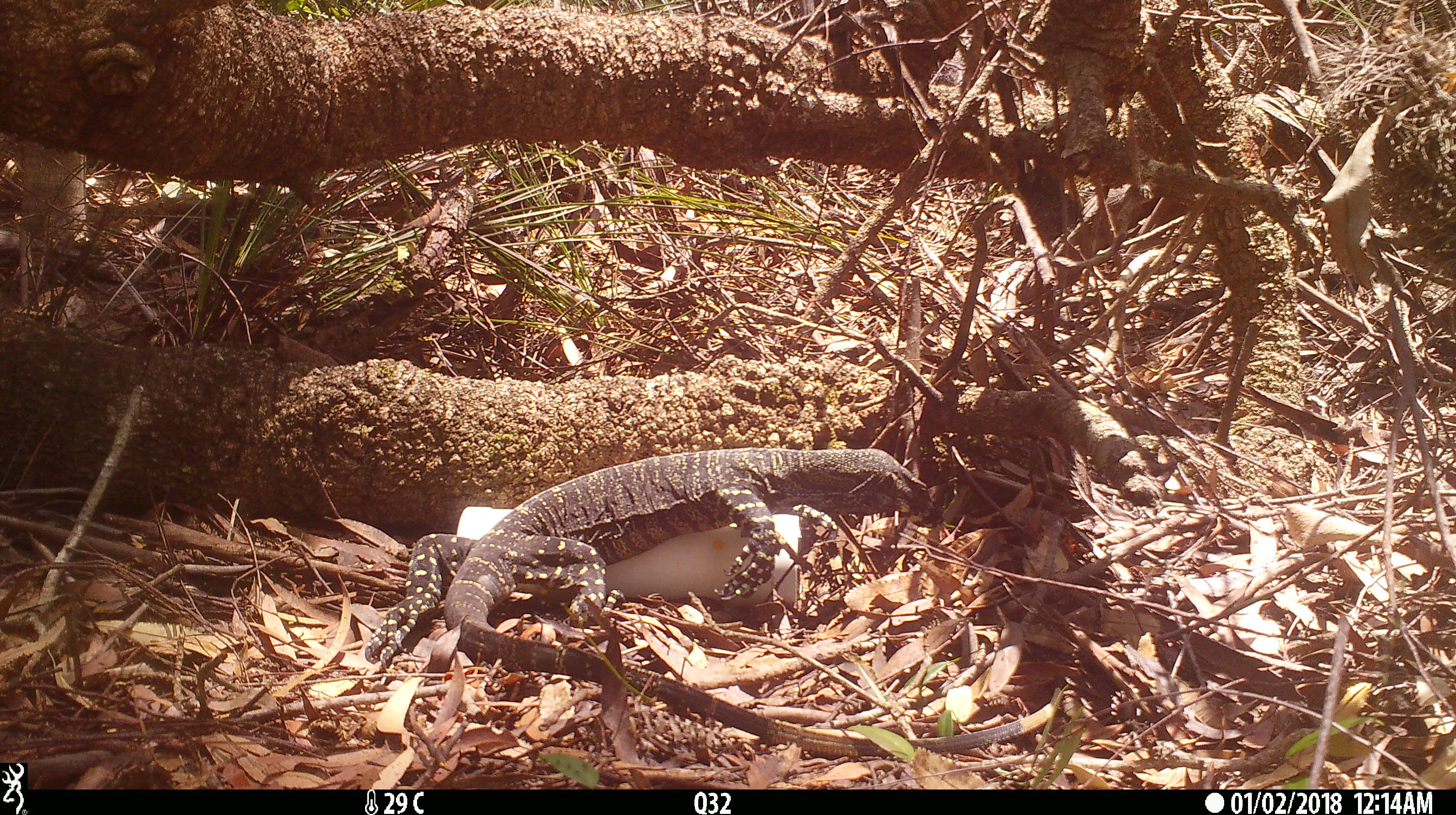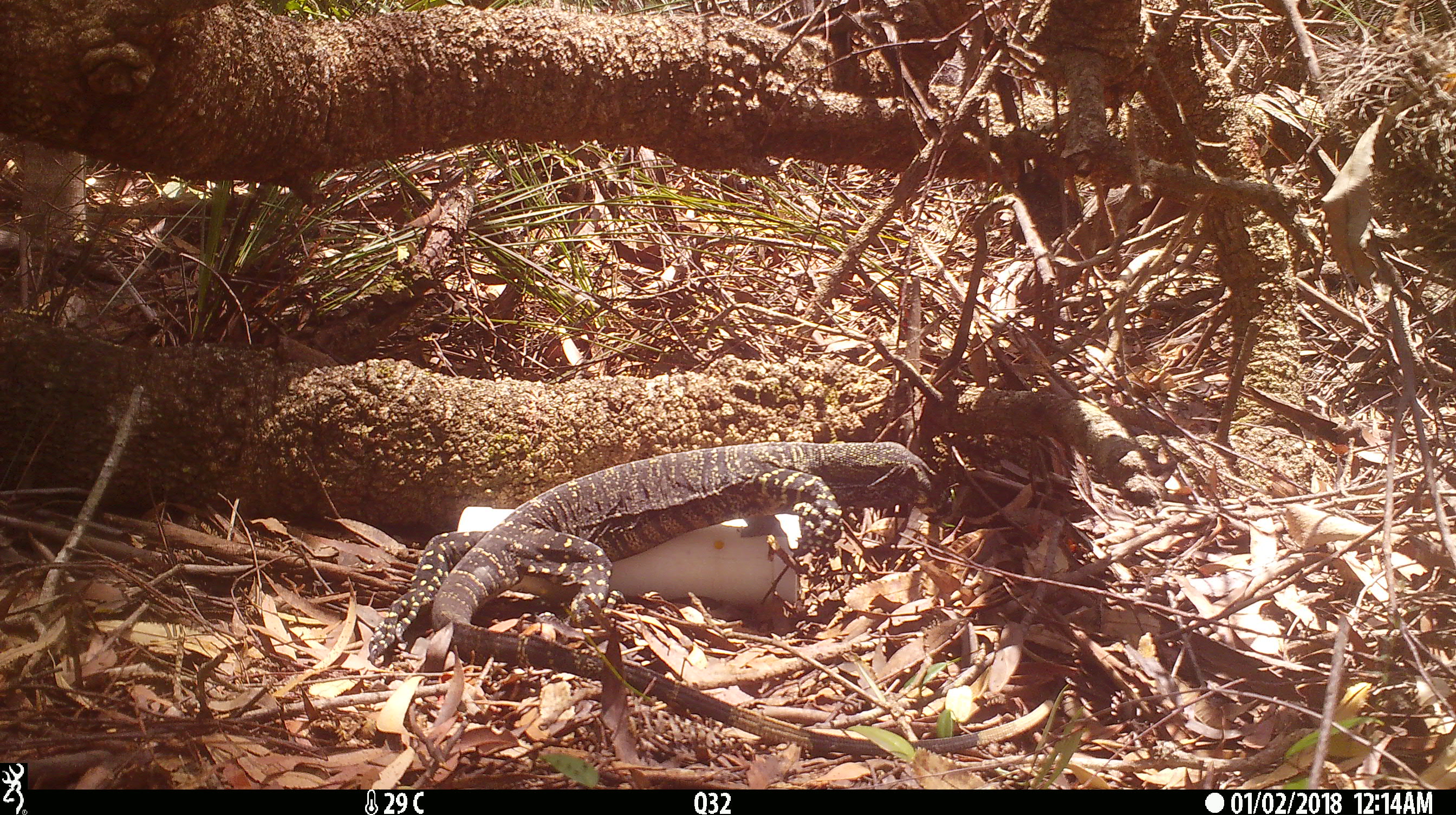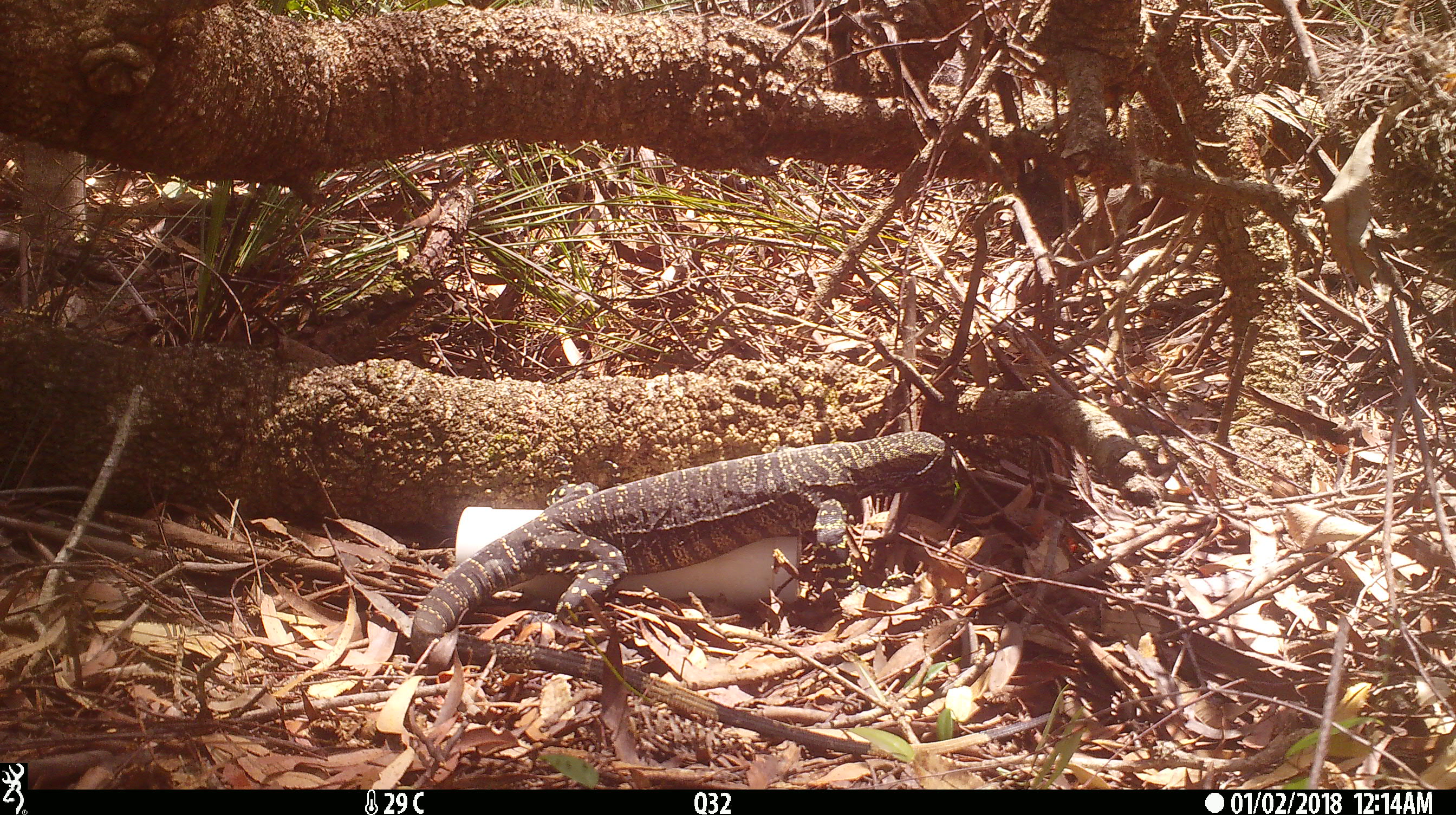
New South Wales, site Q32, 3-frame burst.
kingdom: Animalia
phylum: Chordata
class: Reptilia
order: Squamata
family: Varanidae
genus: Varanus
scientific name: Varanus varius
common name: lace monitor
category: goanna